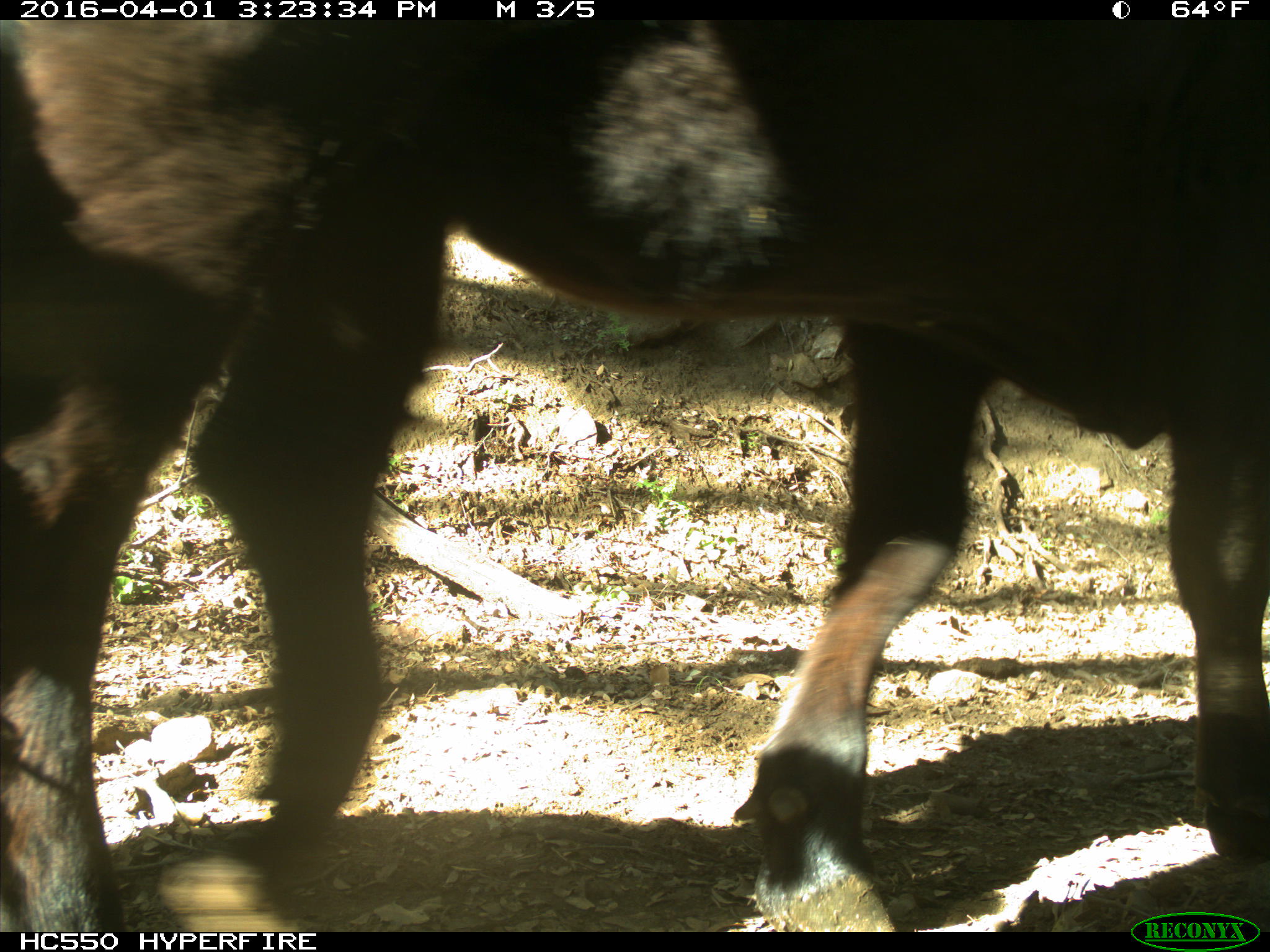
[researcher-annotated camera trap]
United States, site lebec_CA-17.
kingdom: Animalia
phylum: Chordata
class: Mammalia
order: Artiodactyla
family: Bovidae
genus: Bos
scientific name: Bos taurus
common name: domestic cow